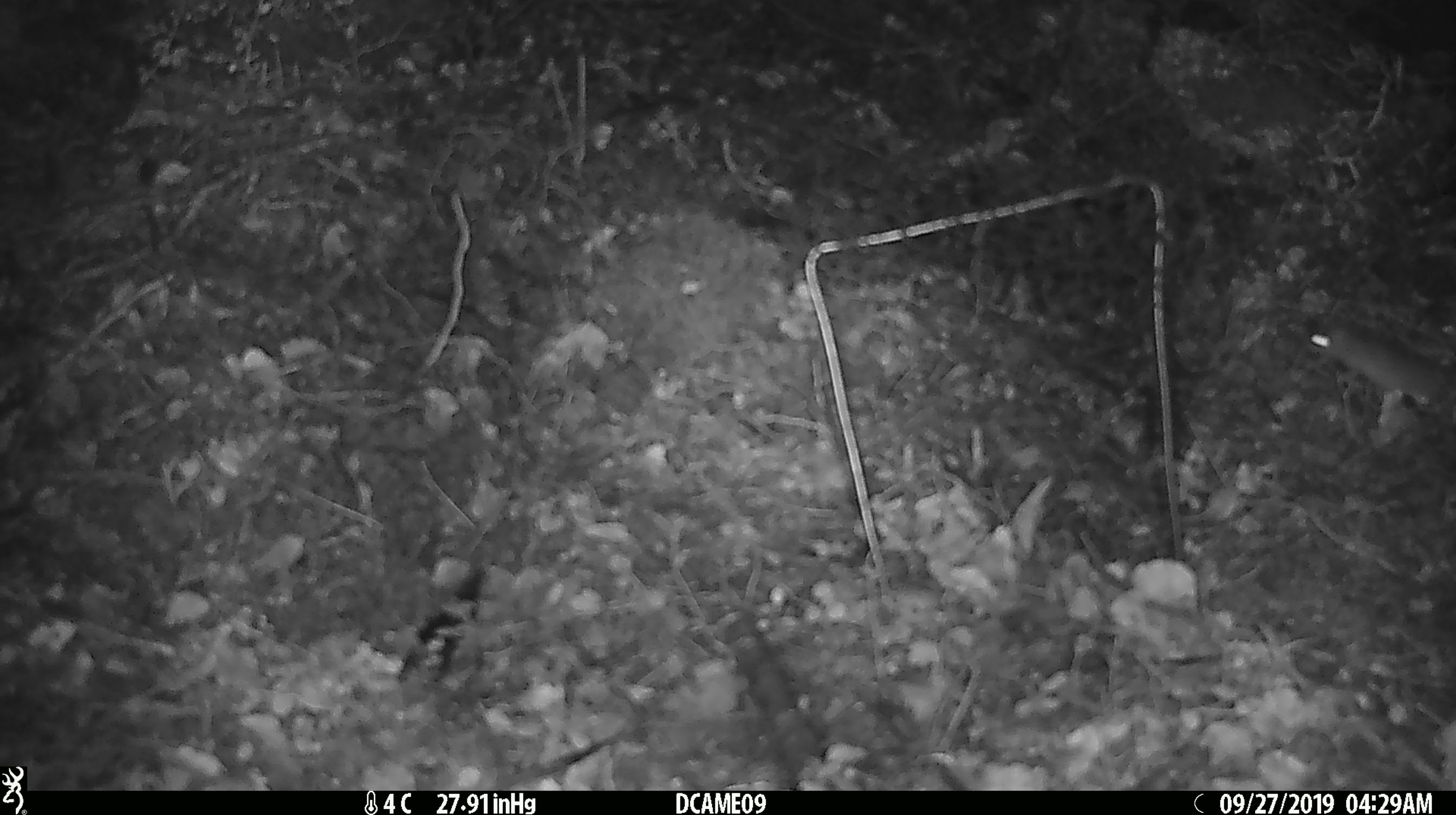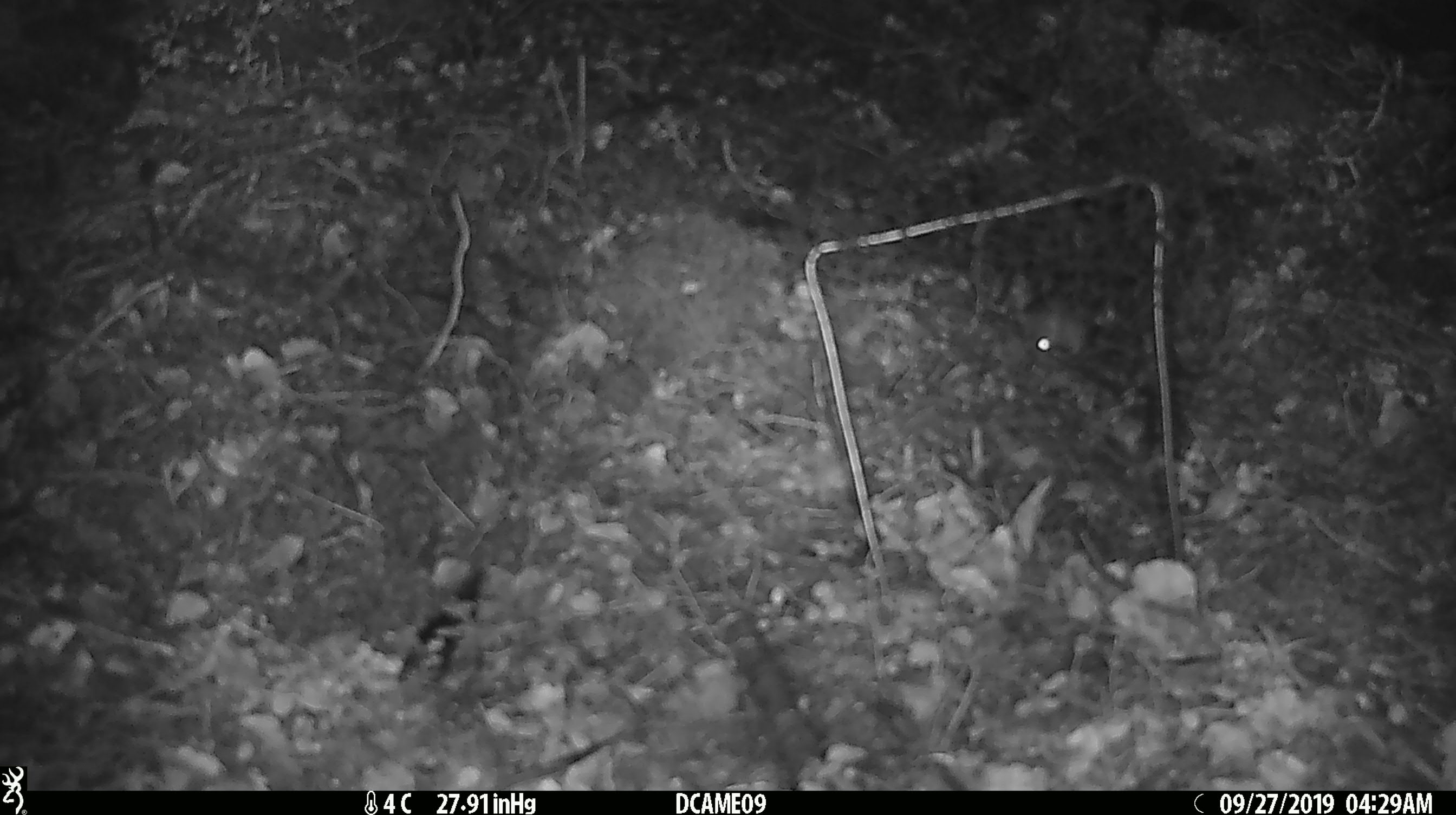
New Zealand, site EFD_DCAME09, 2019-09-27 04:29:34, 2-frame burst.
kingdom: Animalia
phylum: Chordata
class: Mammalia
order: Rodentia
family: Muridae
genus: Mus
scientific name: Mus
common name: mouse